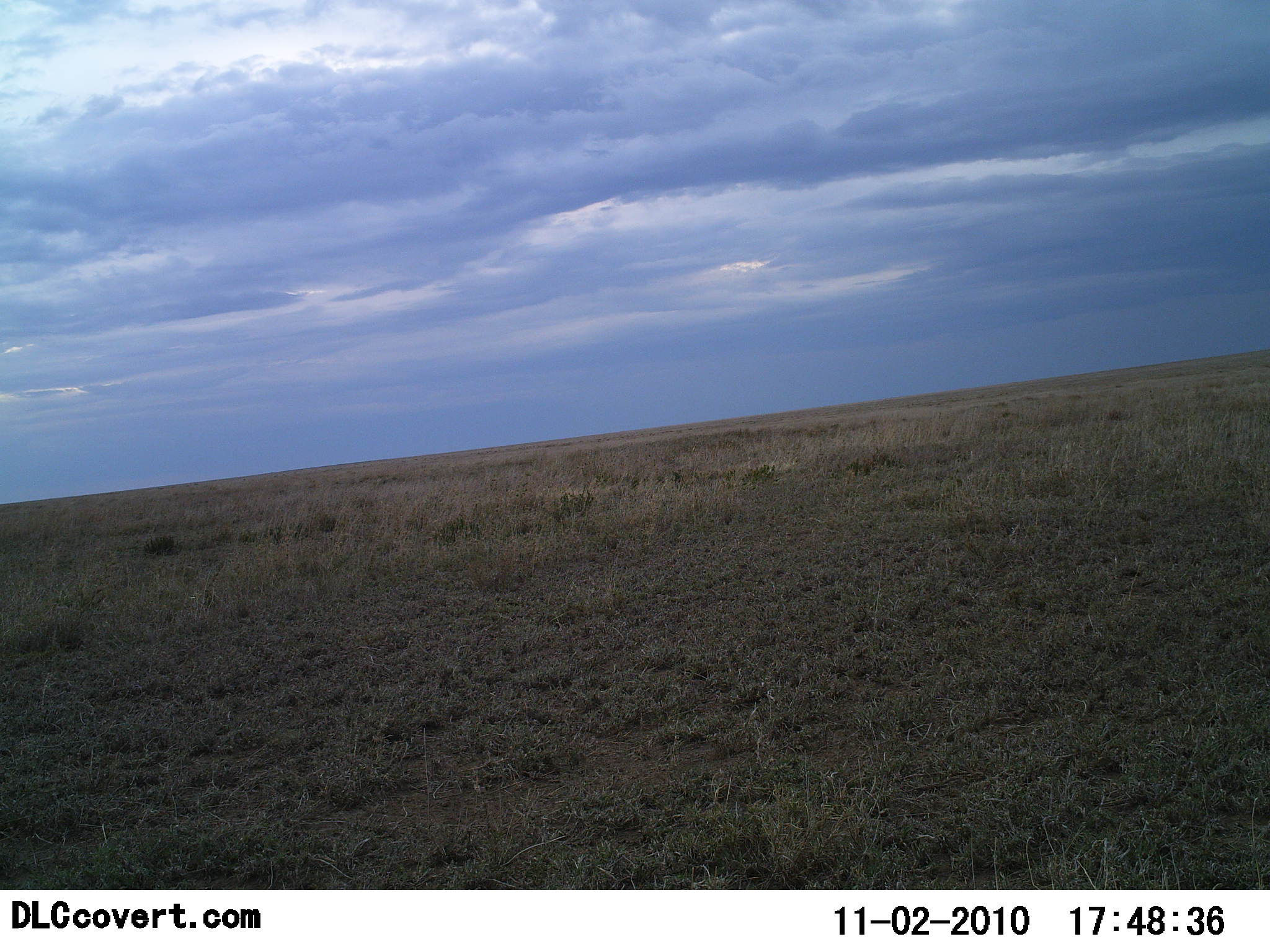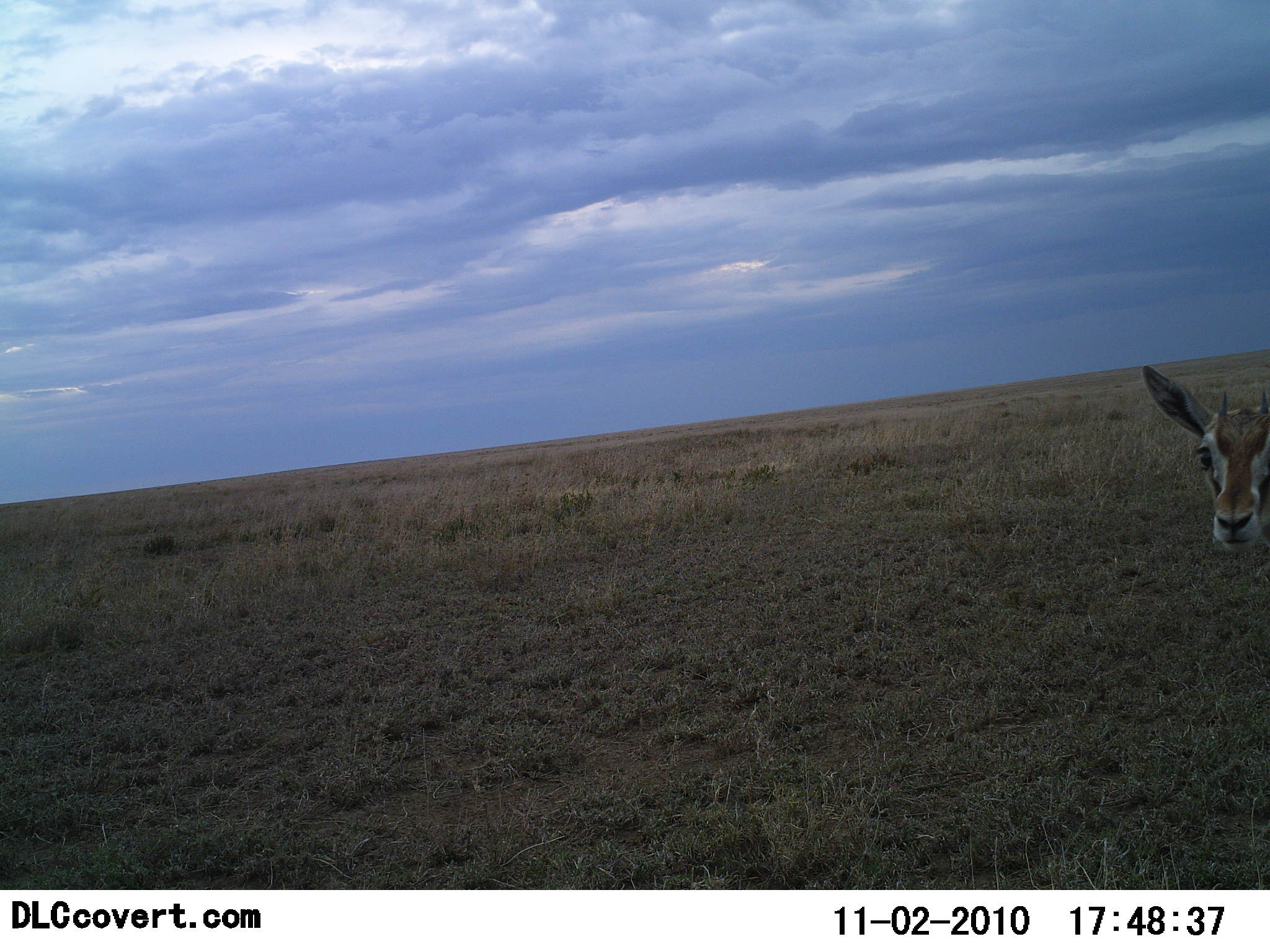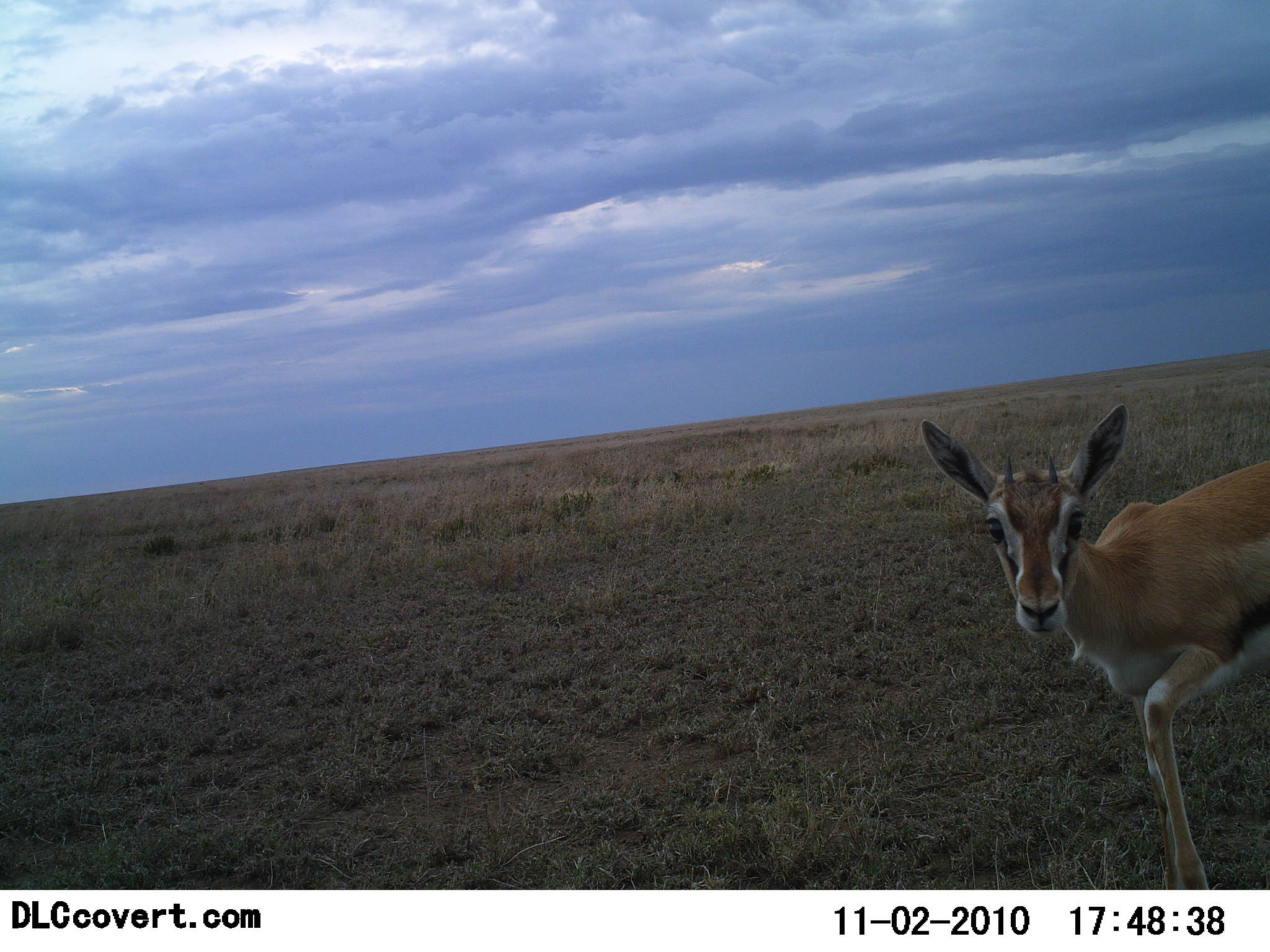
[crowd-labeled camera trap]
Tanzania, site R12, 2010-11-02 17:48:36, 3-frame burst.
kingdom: Animalia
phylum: Chordata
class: Mammalia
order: Artiodactyla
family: Bovidae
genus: Eudorcas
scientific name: Eudorcas thomsonii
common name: thomson's gazelle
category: gazellethomsons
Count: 1.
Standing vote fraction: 27%.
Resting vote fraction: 0%.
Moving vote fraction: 73%.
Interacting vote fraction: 0%.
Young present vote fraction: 0%.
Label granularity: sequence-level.